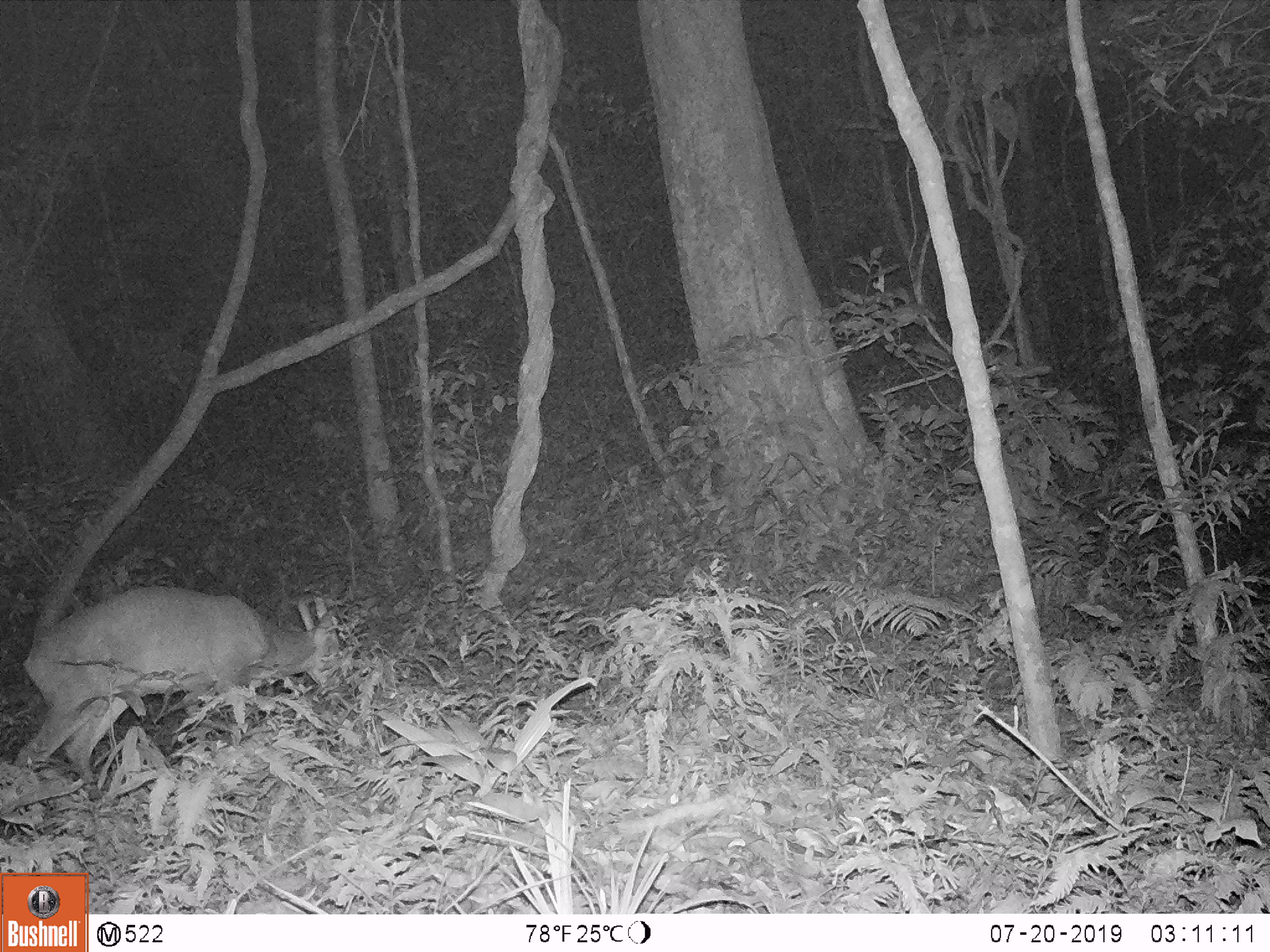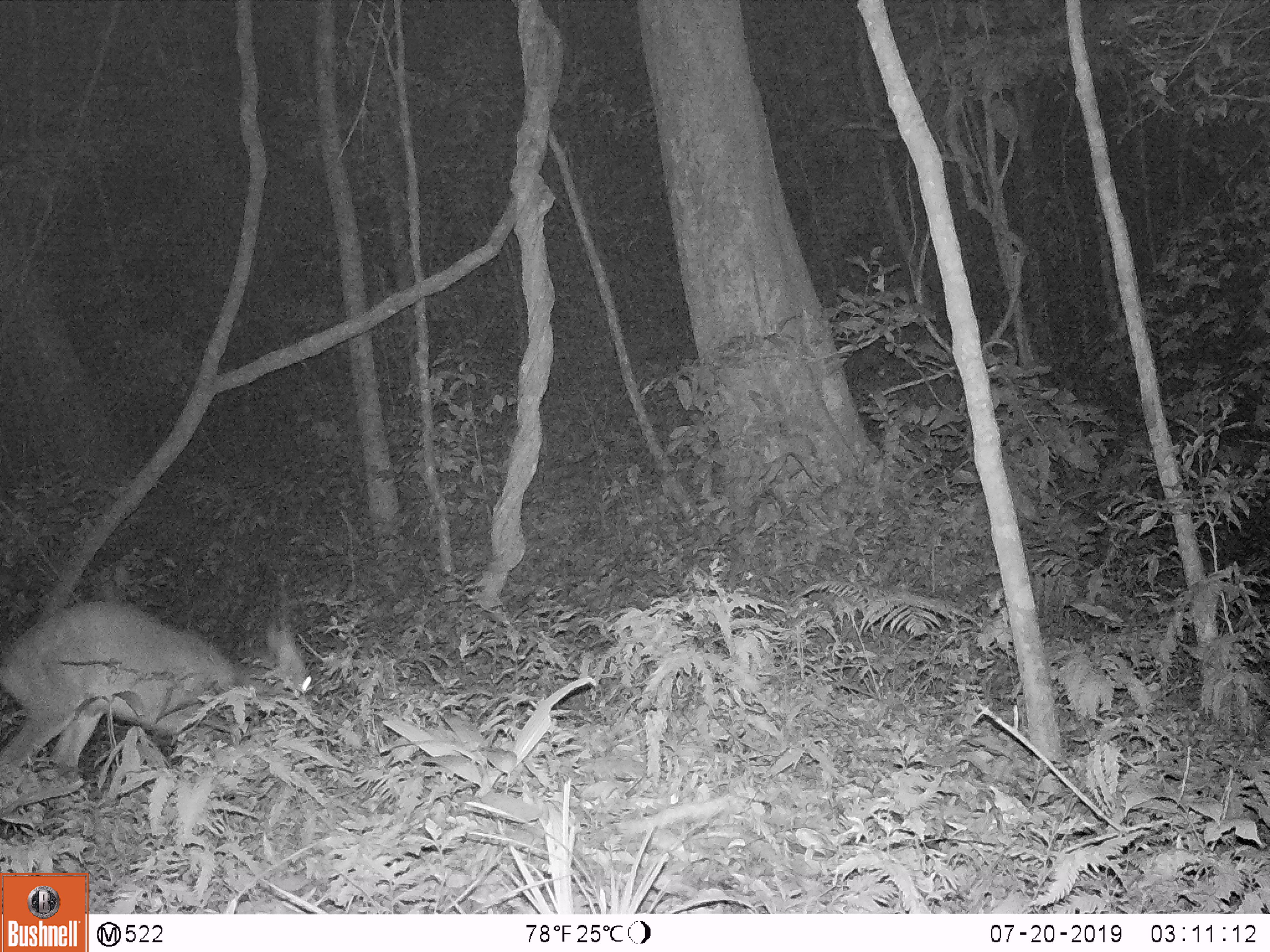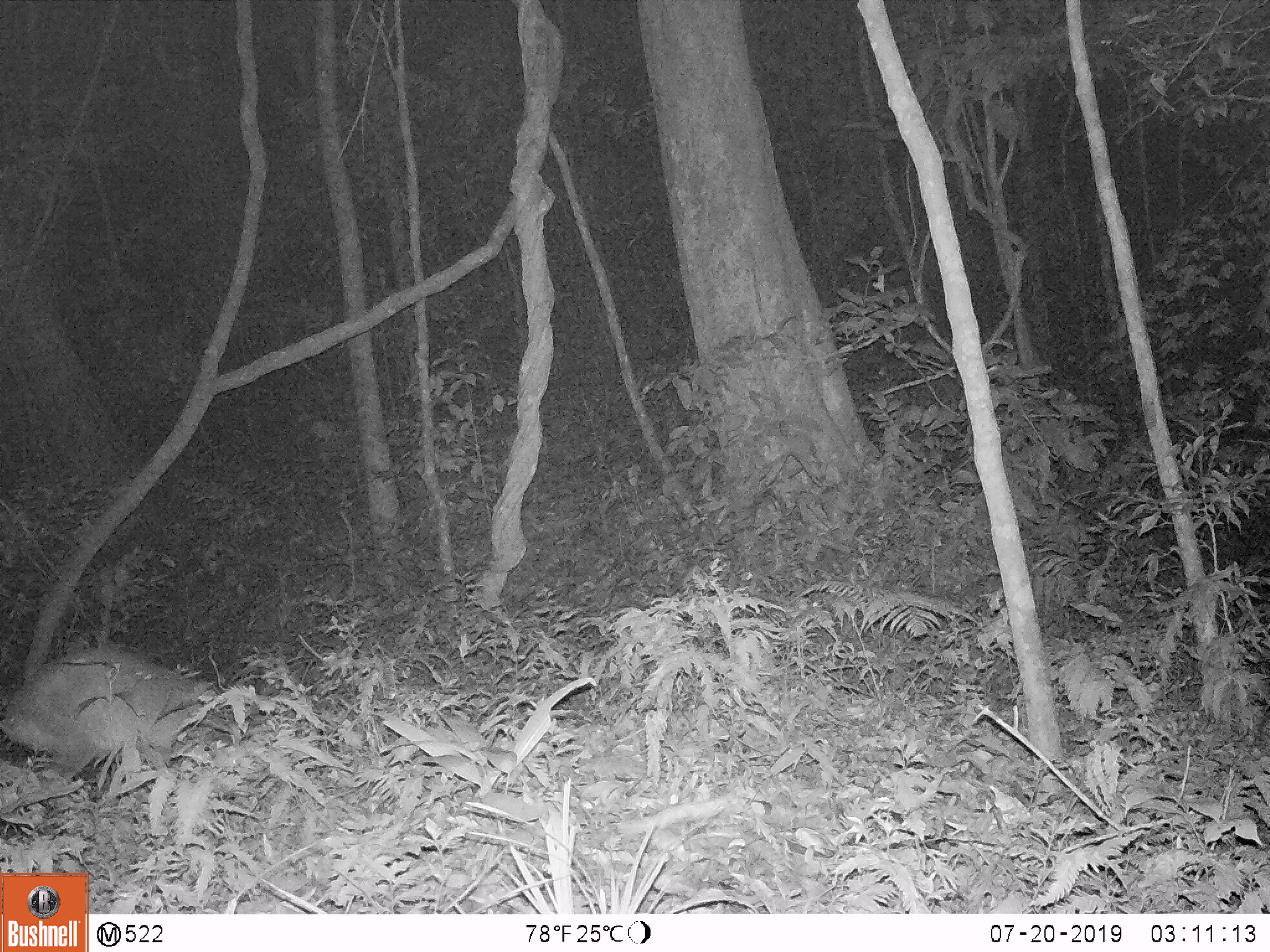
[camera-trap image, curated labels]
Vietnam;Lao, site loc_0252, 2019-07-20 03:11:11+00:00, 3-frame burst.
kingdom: Animalia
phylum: Chordata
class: Mammalia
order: Artiodactyla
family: Cervidae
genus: Muntiacus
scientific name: Muntiacus vuquangensis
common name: large-antlered muntjac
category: large antlered muntjac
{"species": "large antlered muntjac (large-antlered muntjac) (Muntiacus vuquangensis)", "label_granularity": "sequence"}